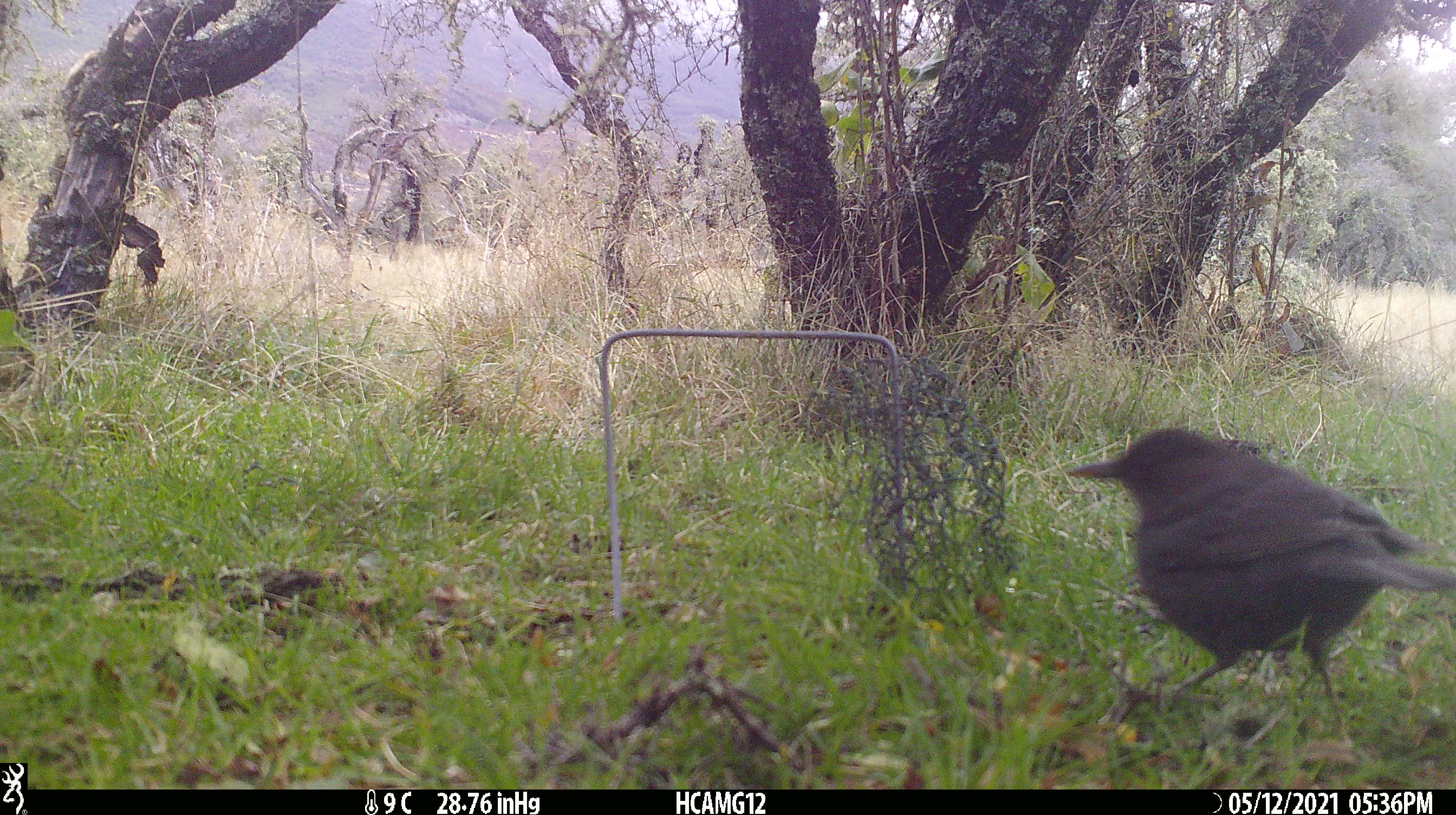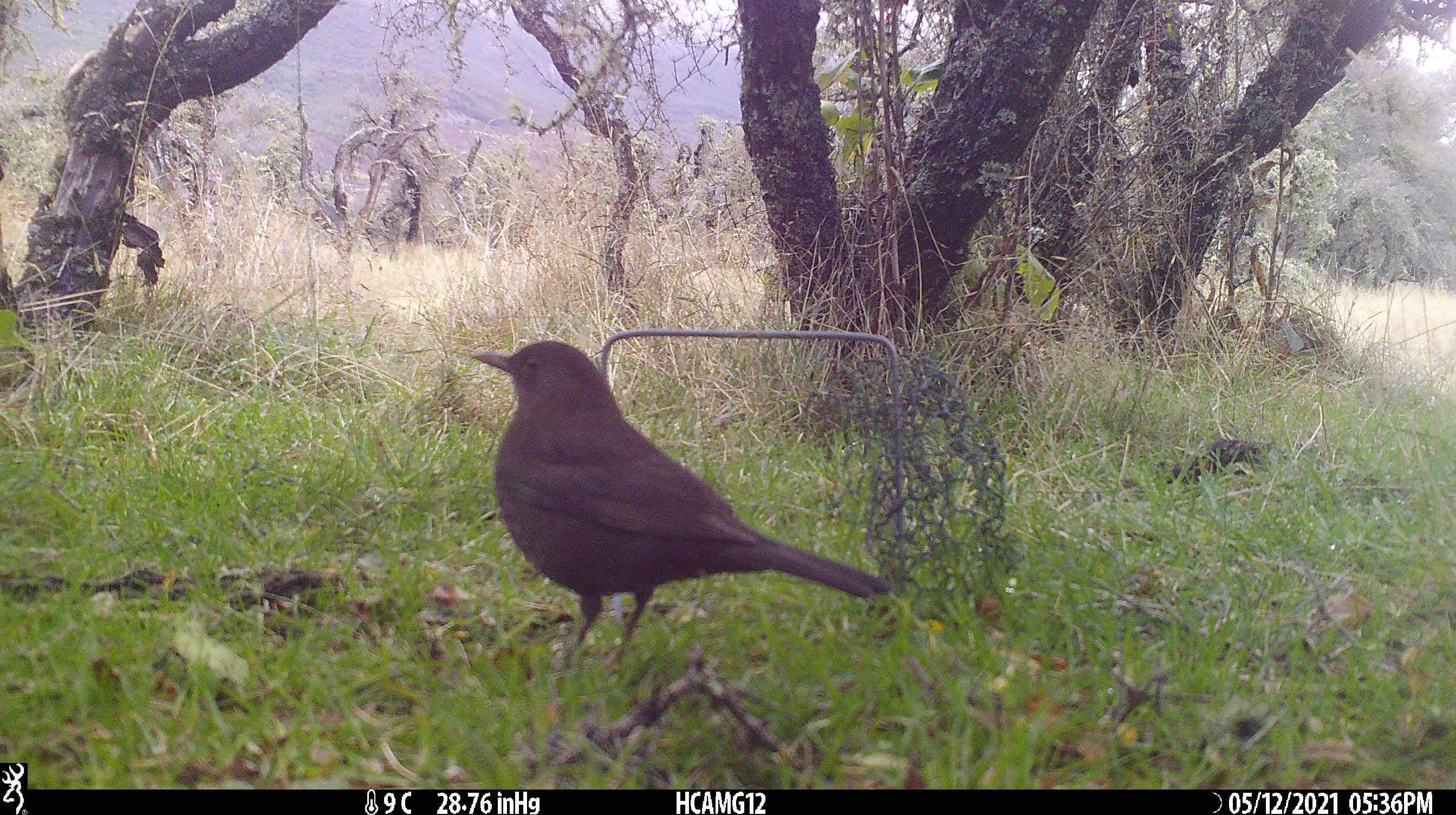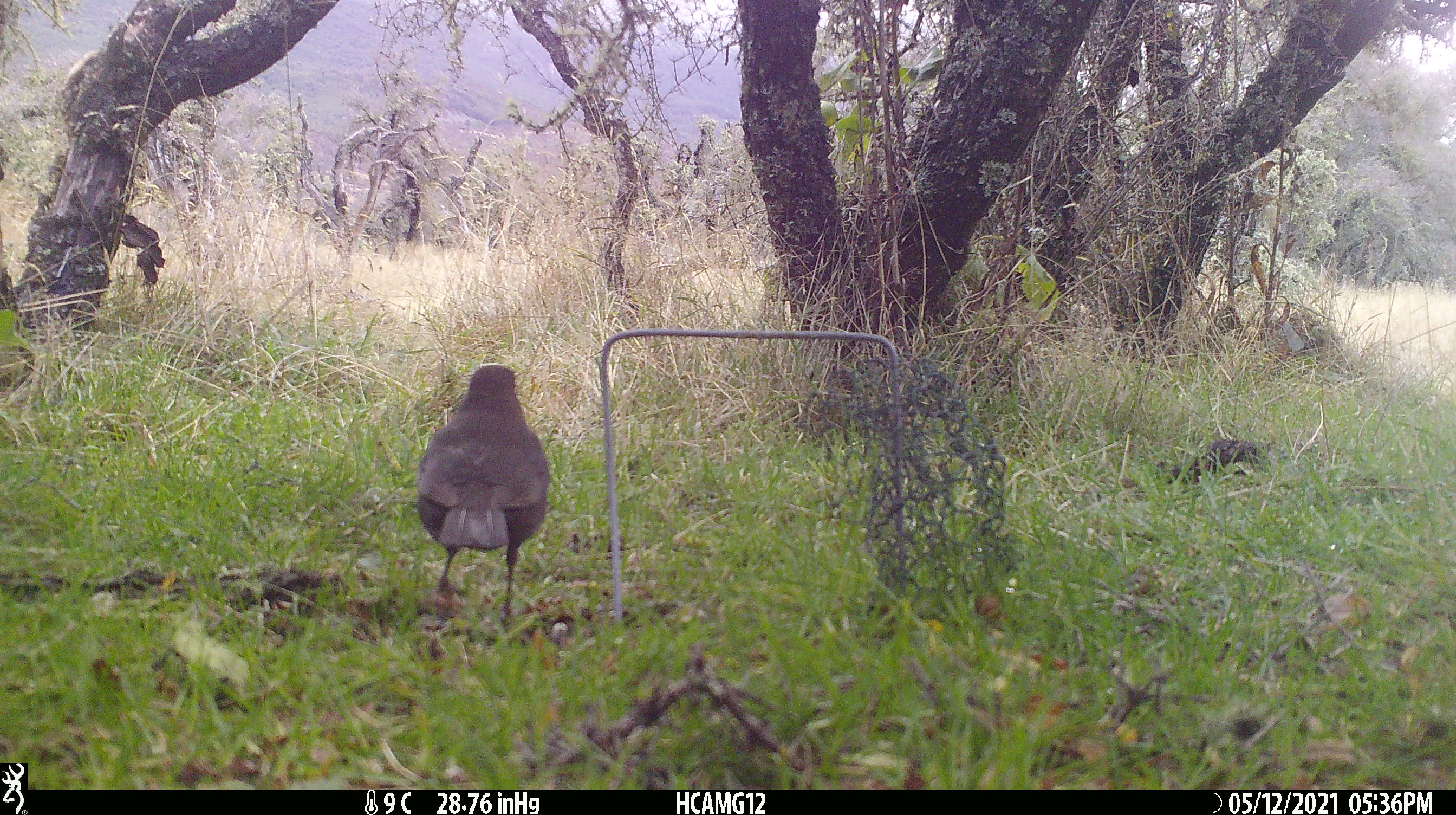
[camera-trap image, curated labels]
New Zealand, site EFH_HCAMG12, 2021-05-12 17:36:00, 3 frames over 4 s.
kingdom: Animalia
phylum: Chordata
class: Aves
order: Passeriformes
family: Turdidae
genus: Turdus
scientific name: Turdus merula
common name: eurasian blackbird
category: blackbird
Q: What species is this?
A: Blackbird (eurasian blackbird) (Turdus merula).